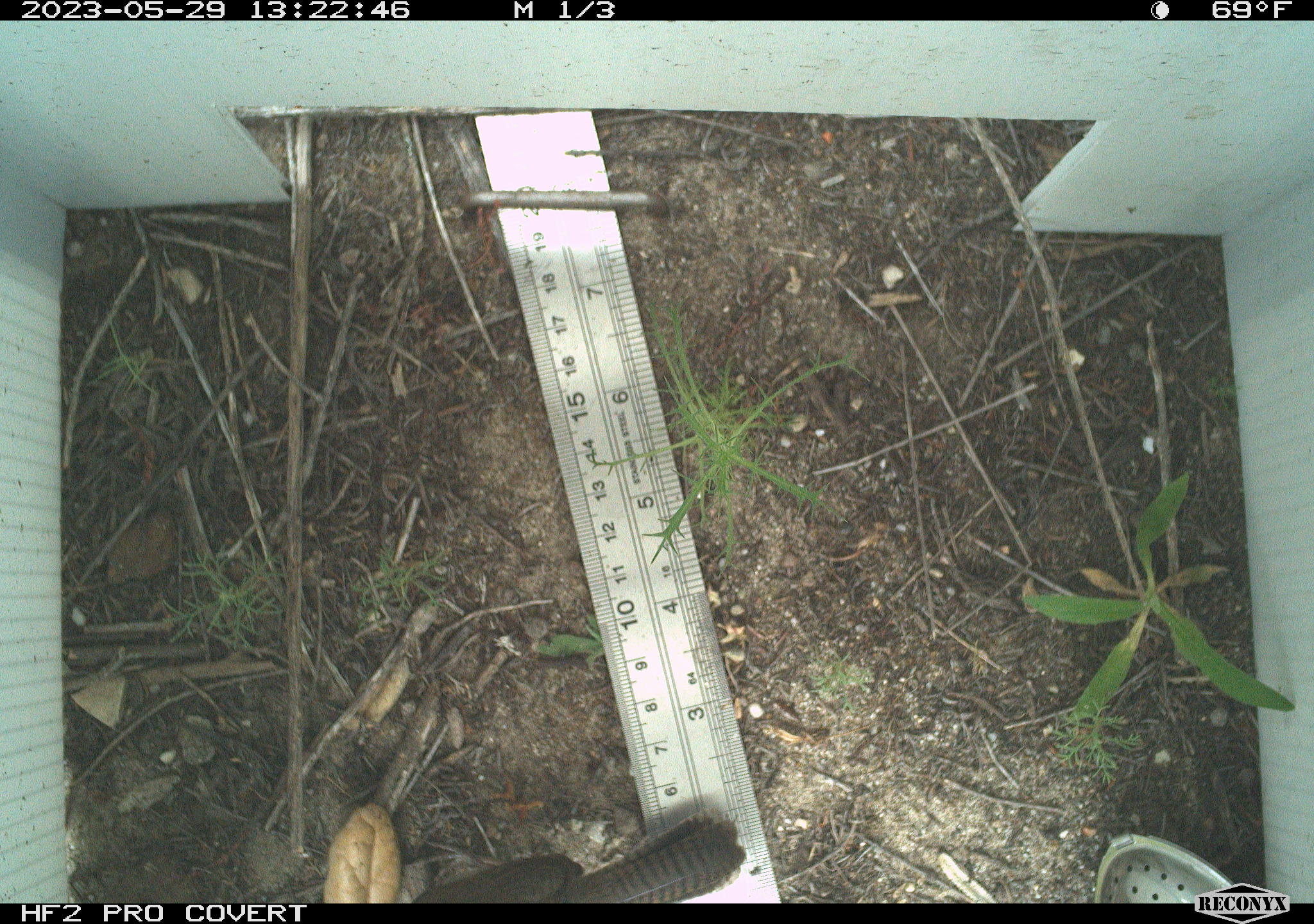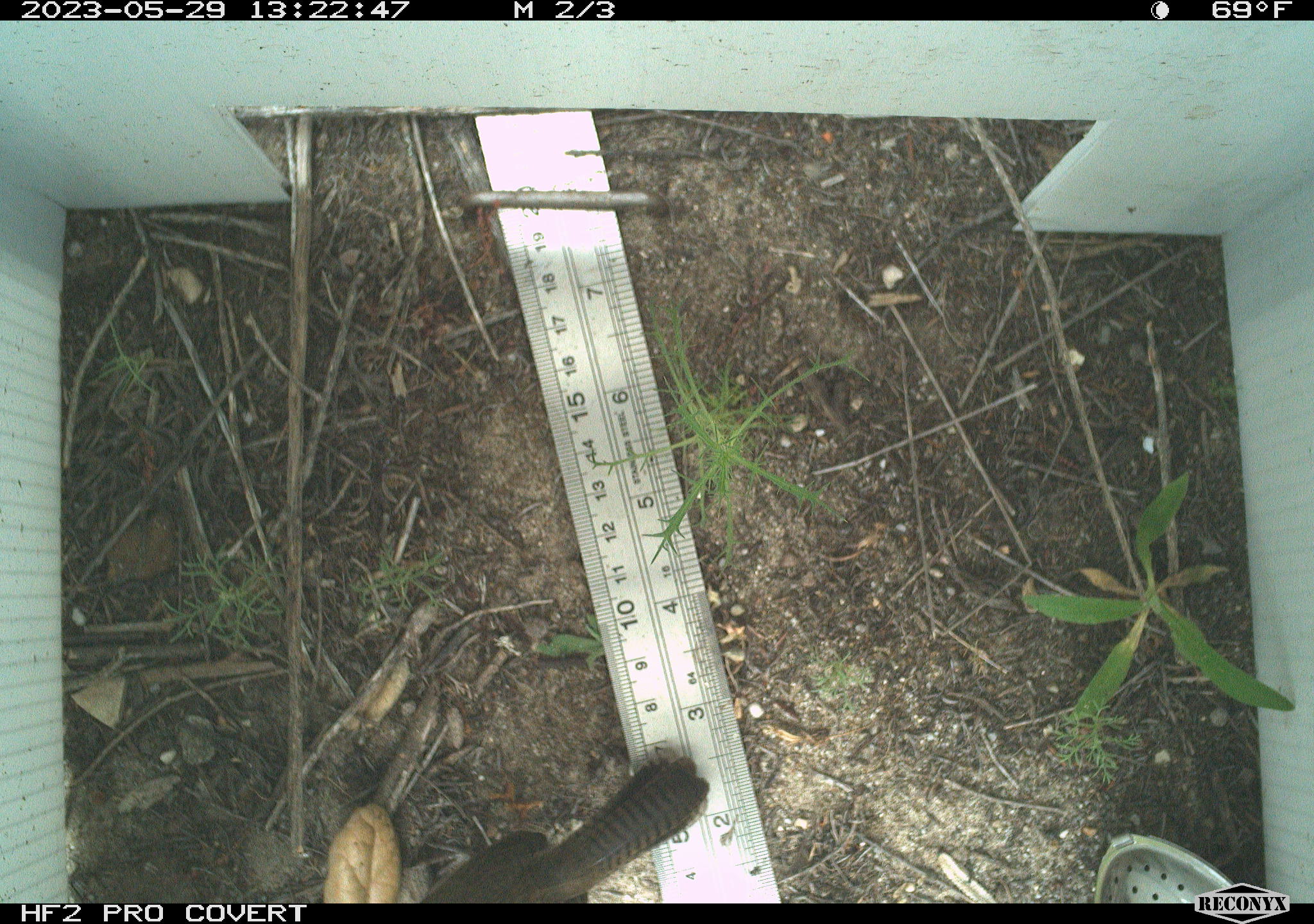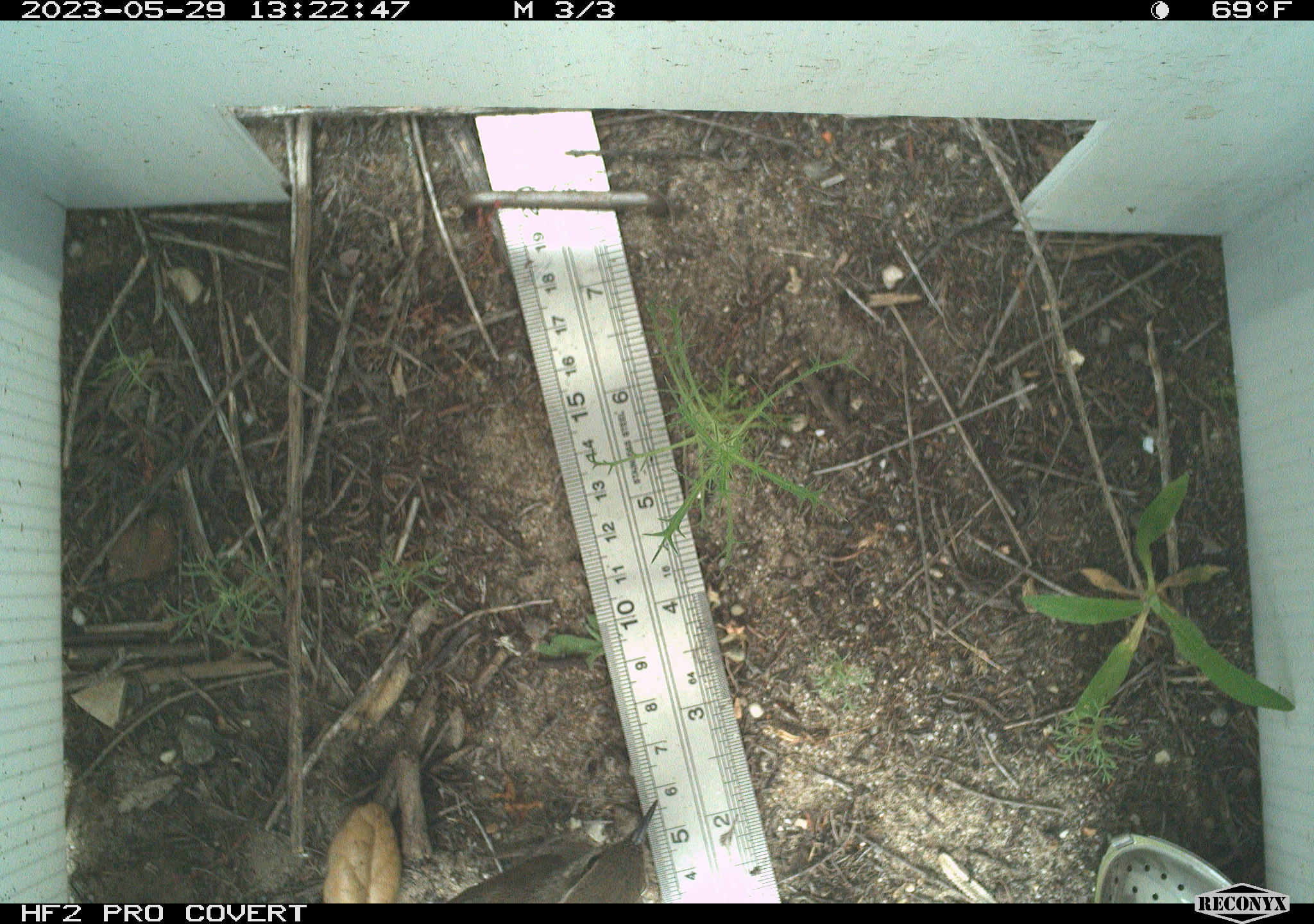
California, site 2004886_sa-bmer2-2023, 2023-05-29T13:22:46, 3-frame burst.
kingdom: Animalia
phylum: Chordata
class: Aves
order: Passeriformes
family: Troglodytidae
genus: Thryomanes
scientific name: Thryomanes bewickii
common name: bewick's wren